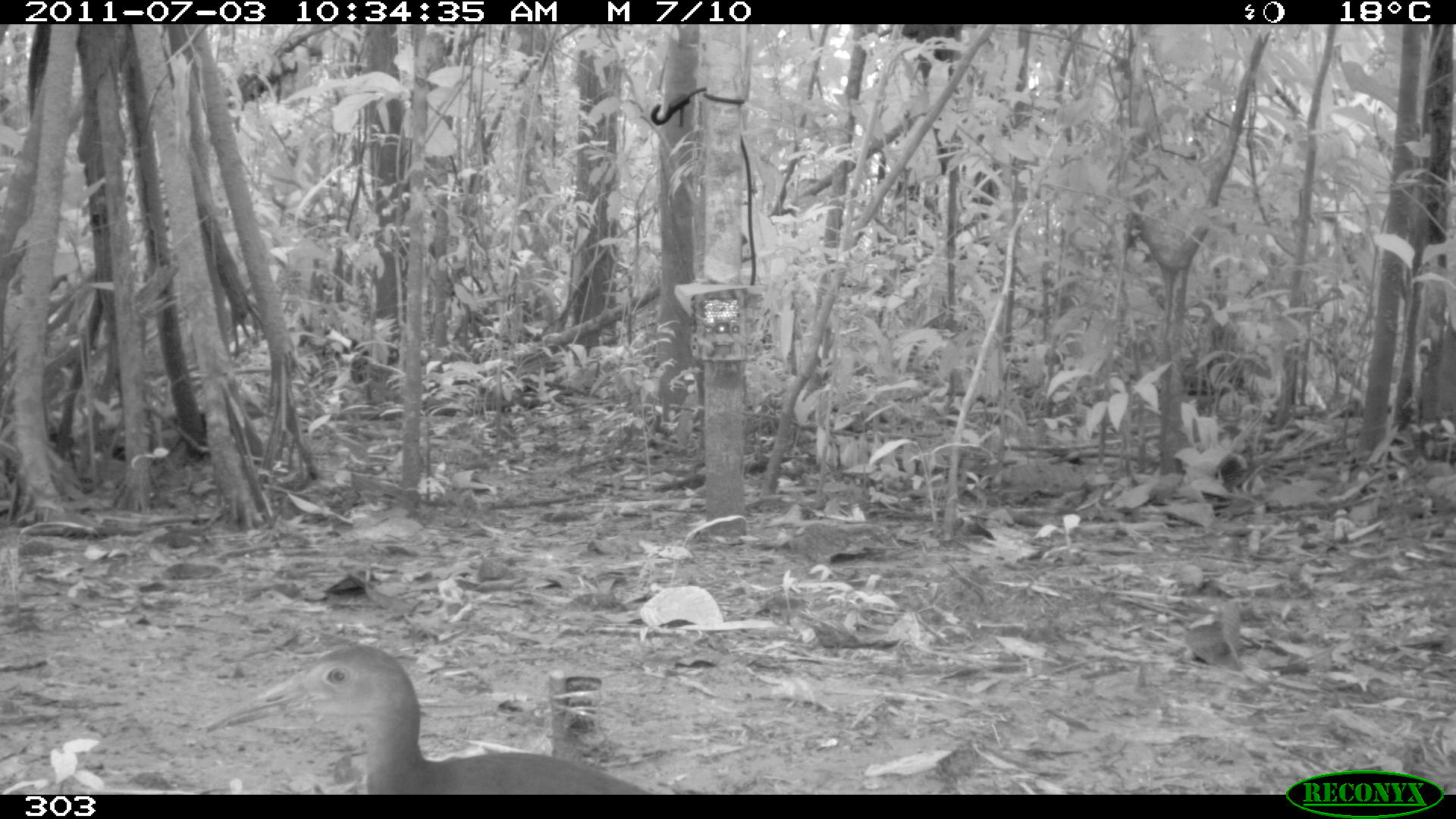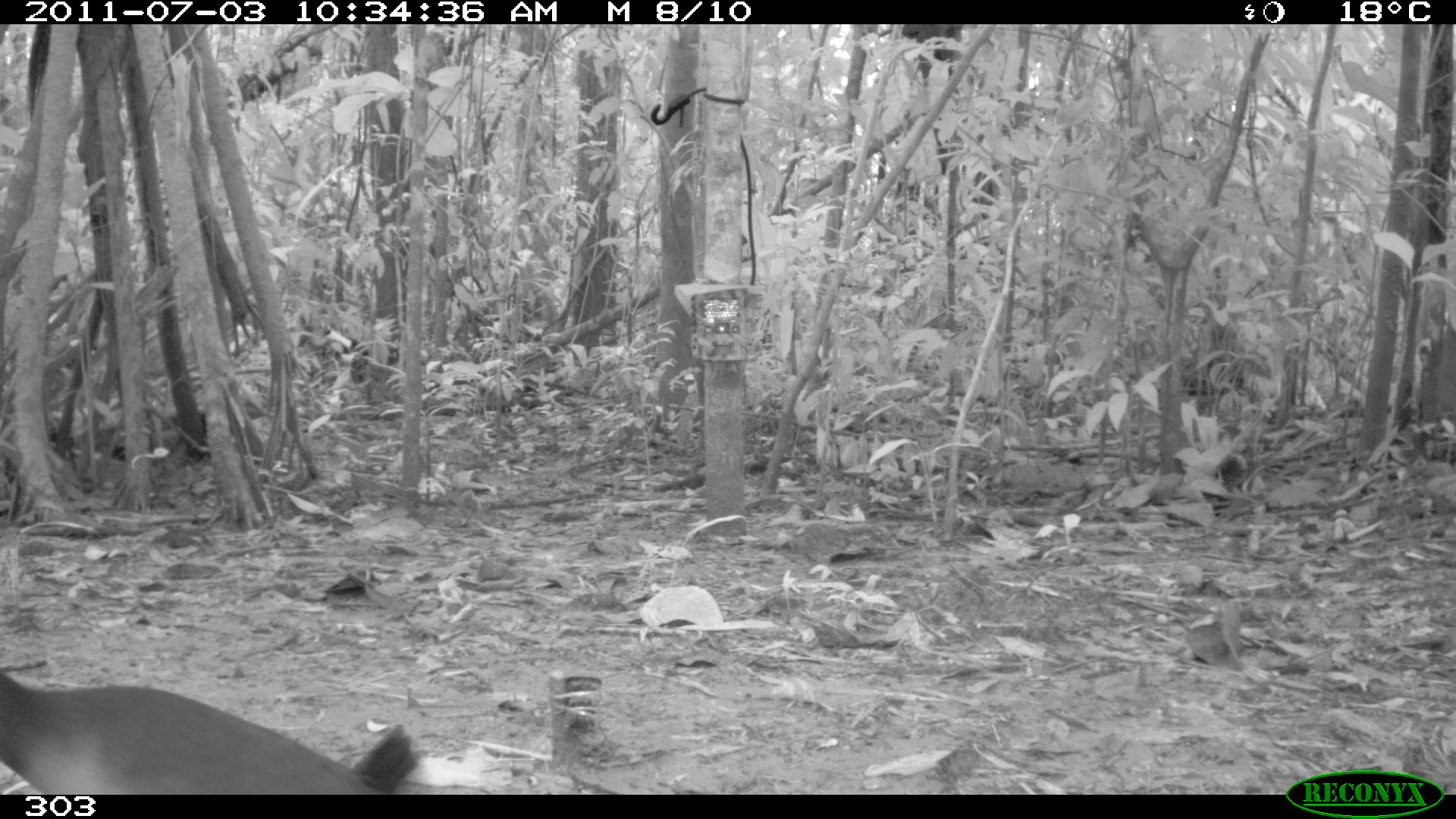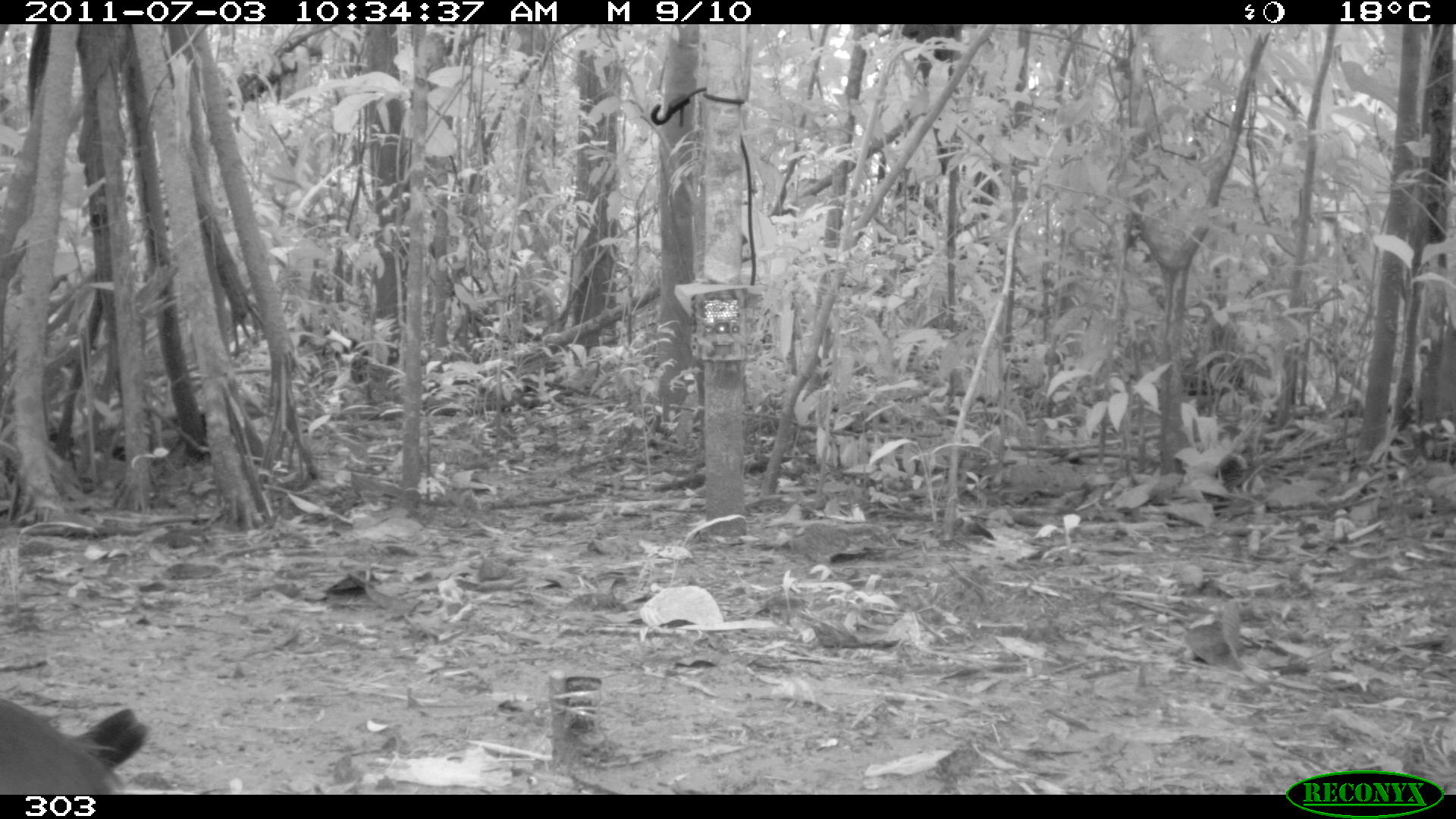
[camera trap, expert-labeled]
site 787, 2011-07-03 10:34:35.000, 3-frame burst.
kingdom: Animalia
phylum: Chordata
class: Aves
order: Gruiformes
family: Rallidae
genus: Aramides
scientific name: Aramides cajaneus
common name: gray-cowled wood-rail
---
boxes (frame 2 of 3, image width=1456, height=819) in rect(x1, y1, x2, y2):
aramides cajaneus: rect(0, 664, 481, 790)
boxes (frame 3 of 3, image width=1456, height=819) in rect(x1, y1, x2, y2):
aramides cajaneus: rect(0, 692, 147, 790)